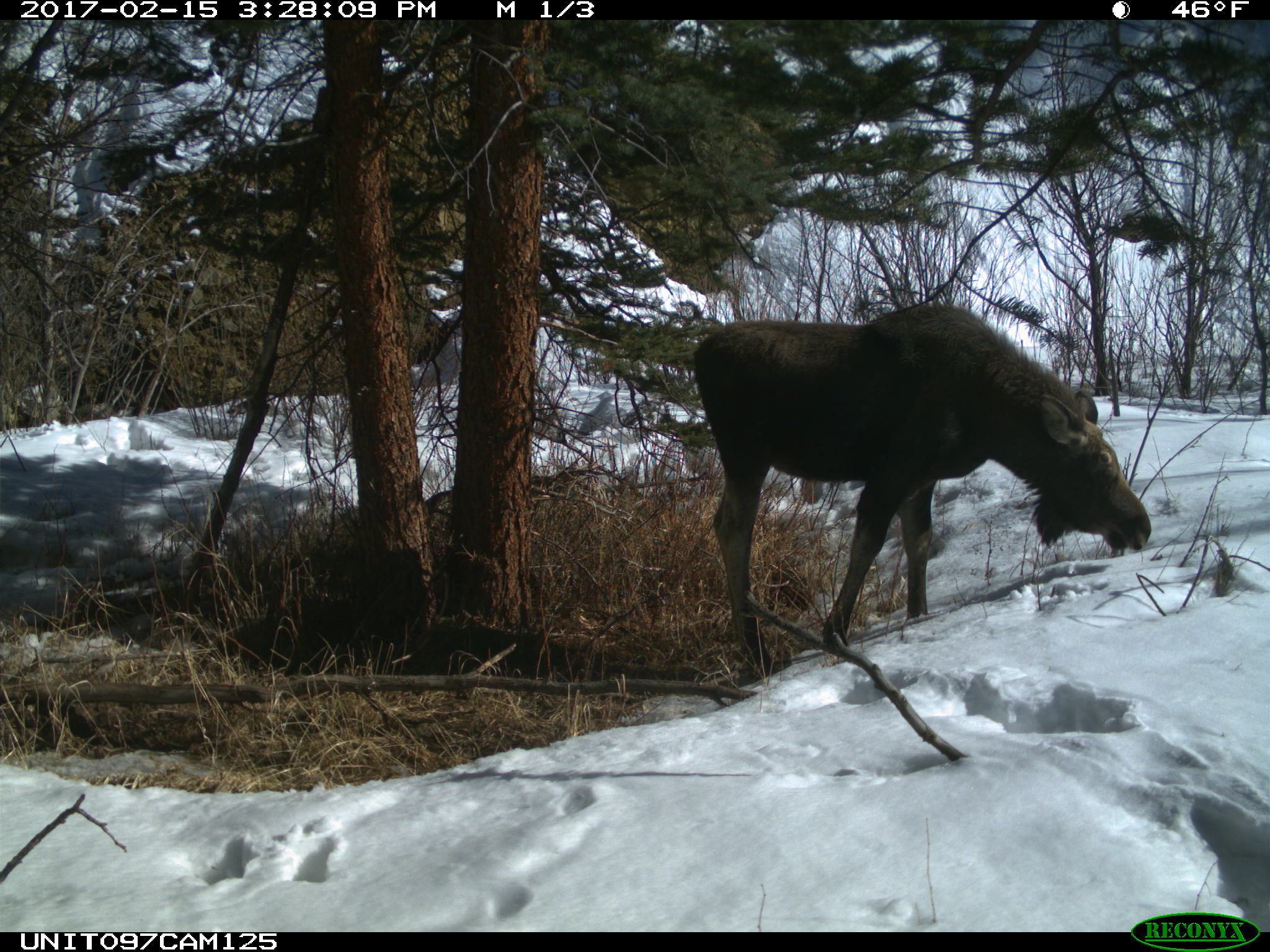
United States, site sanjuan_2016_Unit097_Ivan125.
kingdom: Animalia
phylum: Chordata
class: Mammalia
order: Artiodactyla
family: Cervidae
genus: Alces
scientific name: Alces alces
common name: moose